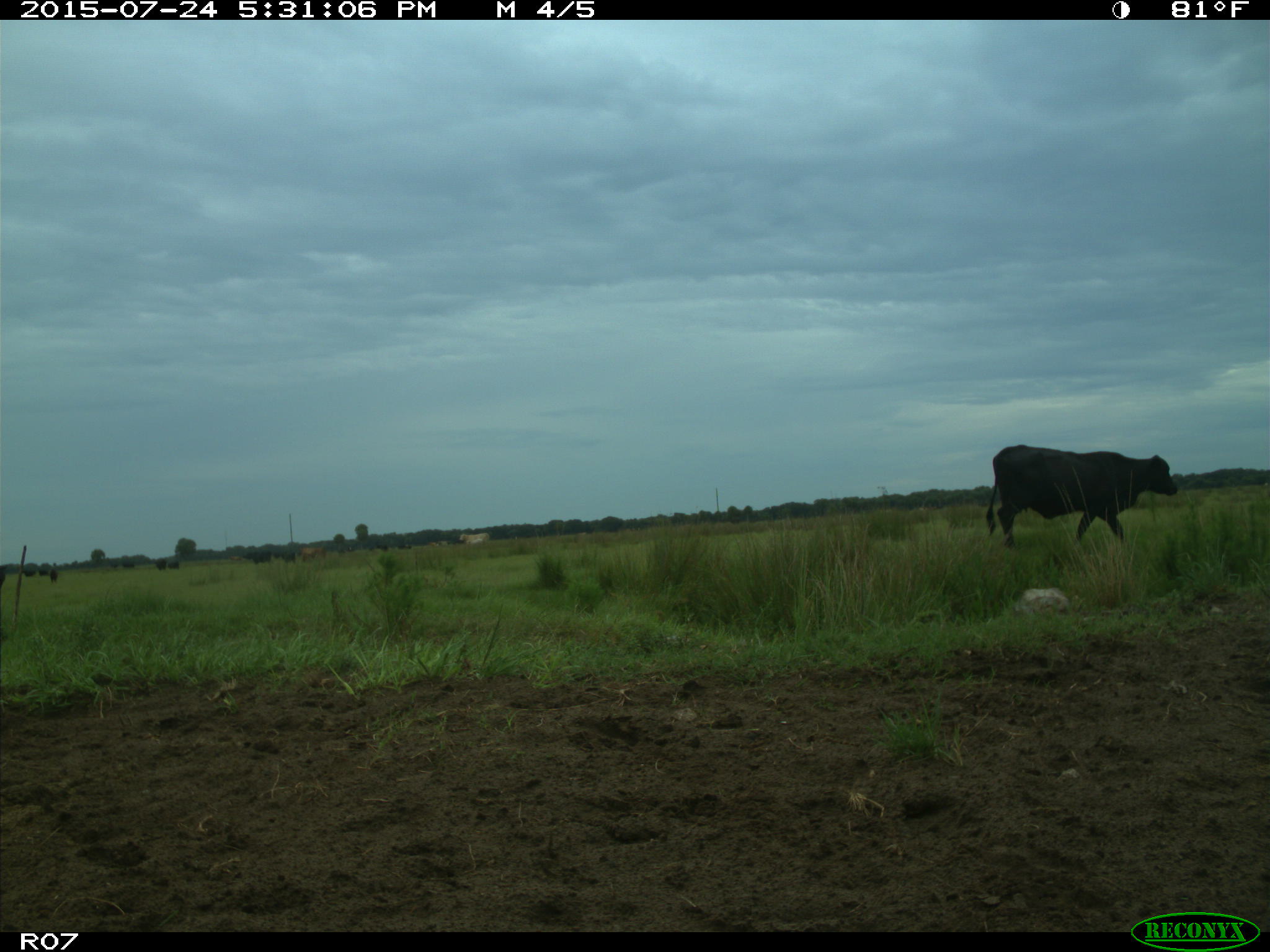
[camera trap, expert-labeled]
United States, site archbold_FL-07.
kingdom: Animalia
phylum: Chordata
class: Mammalia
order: Artiodactyla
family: Bovidae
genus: Bos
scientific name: Bos taurus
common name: domestic cow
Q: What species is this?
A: Bos taurus (domestic cow).